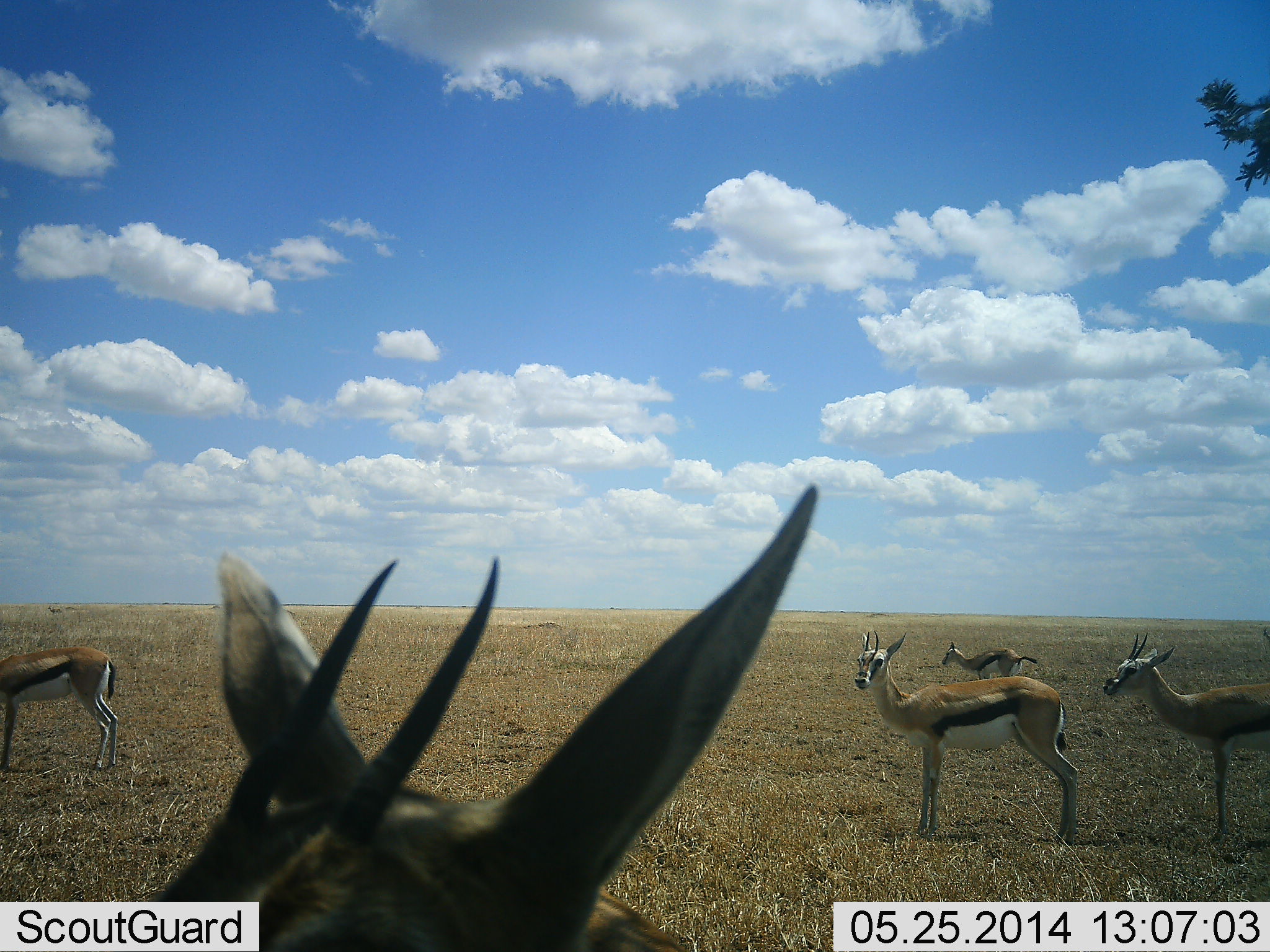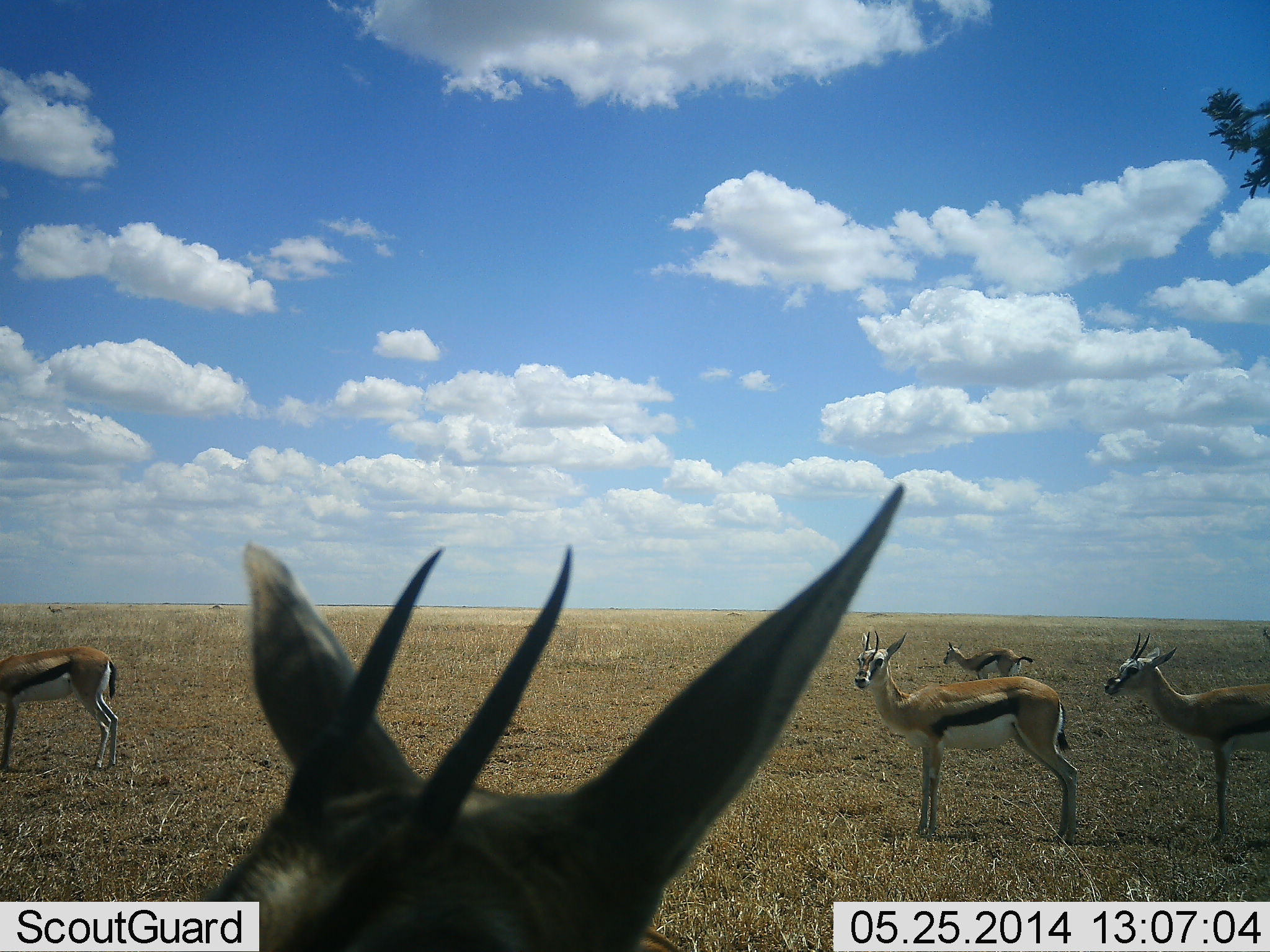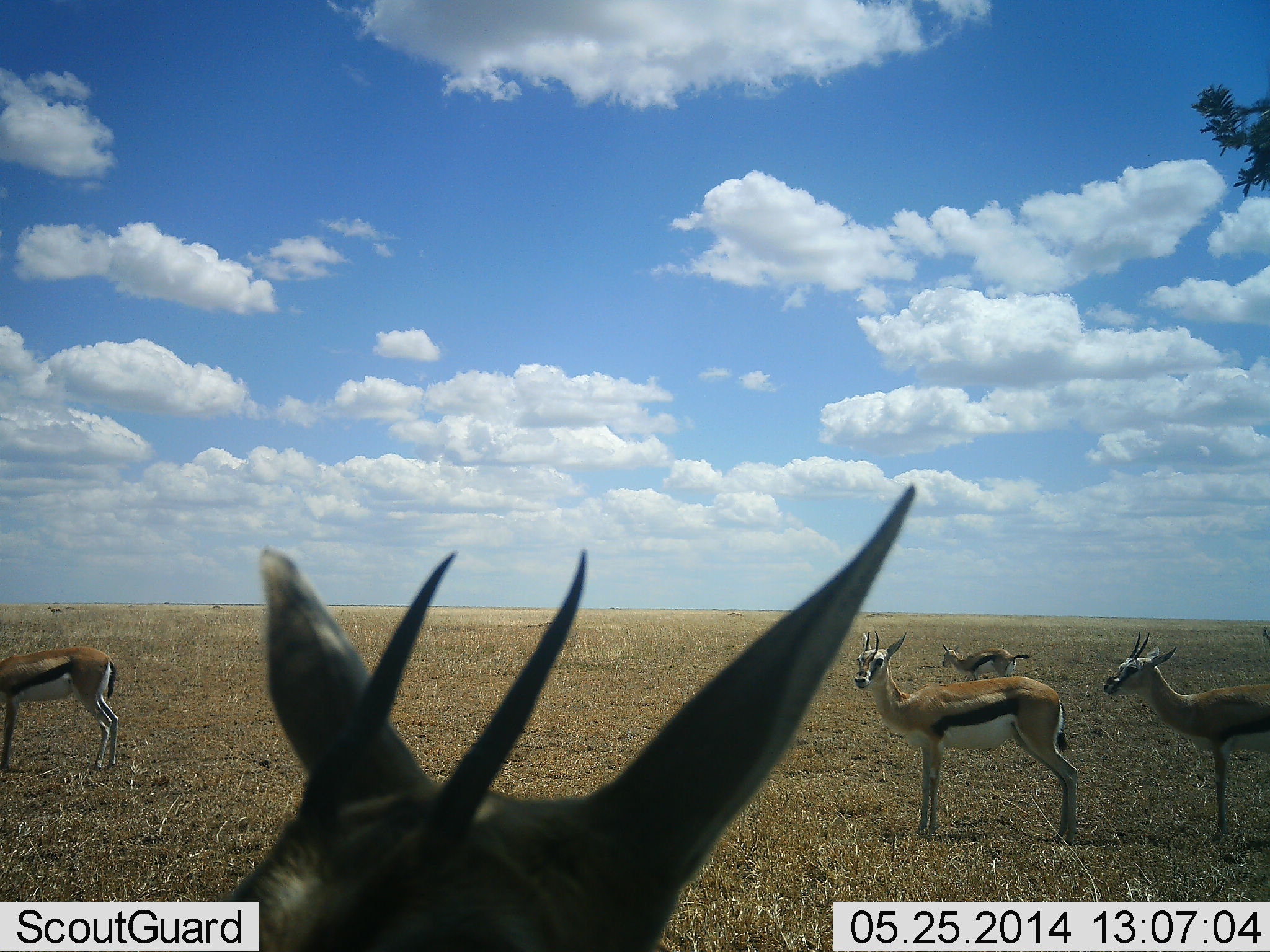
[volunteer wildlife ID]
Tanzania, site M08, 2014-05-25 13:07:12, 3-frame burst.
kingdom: Animalia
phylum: Chordata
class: Mammalia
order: Artiodactyla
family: Bovidae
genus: Eudorcas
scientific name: Eudorcas thomsonii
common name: thomson's gazelle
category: gazellethomsons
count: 5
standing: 100%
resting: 0%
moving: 10%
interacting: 0%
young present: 10%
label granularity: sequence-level